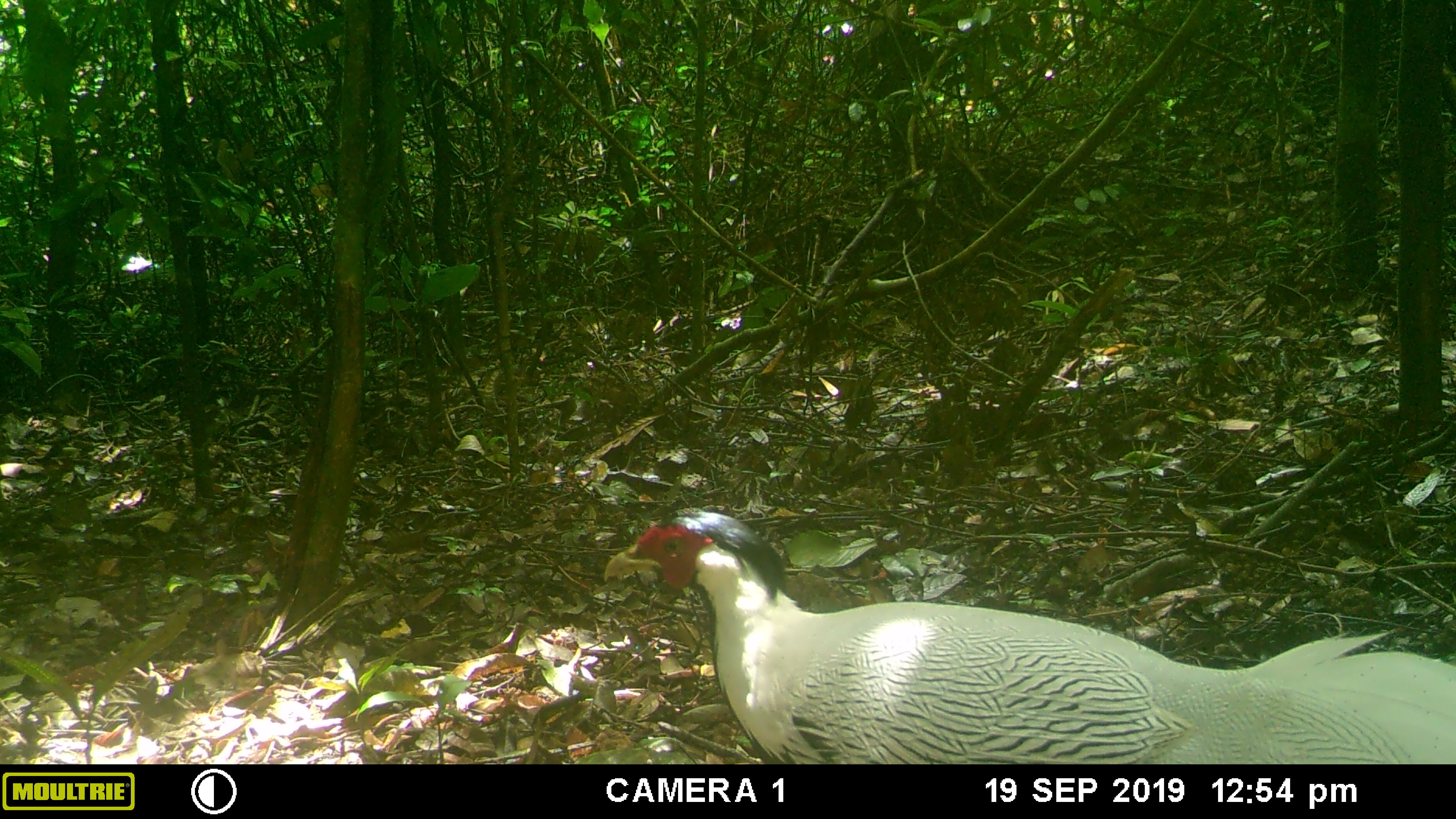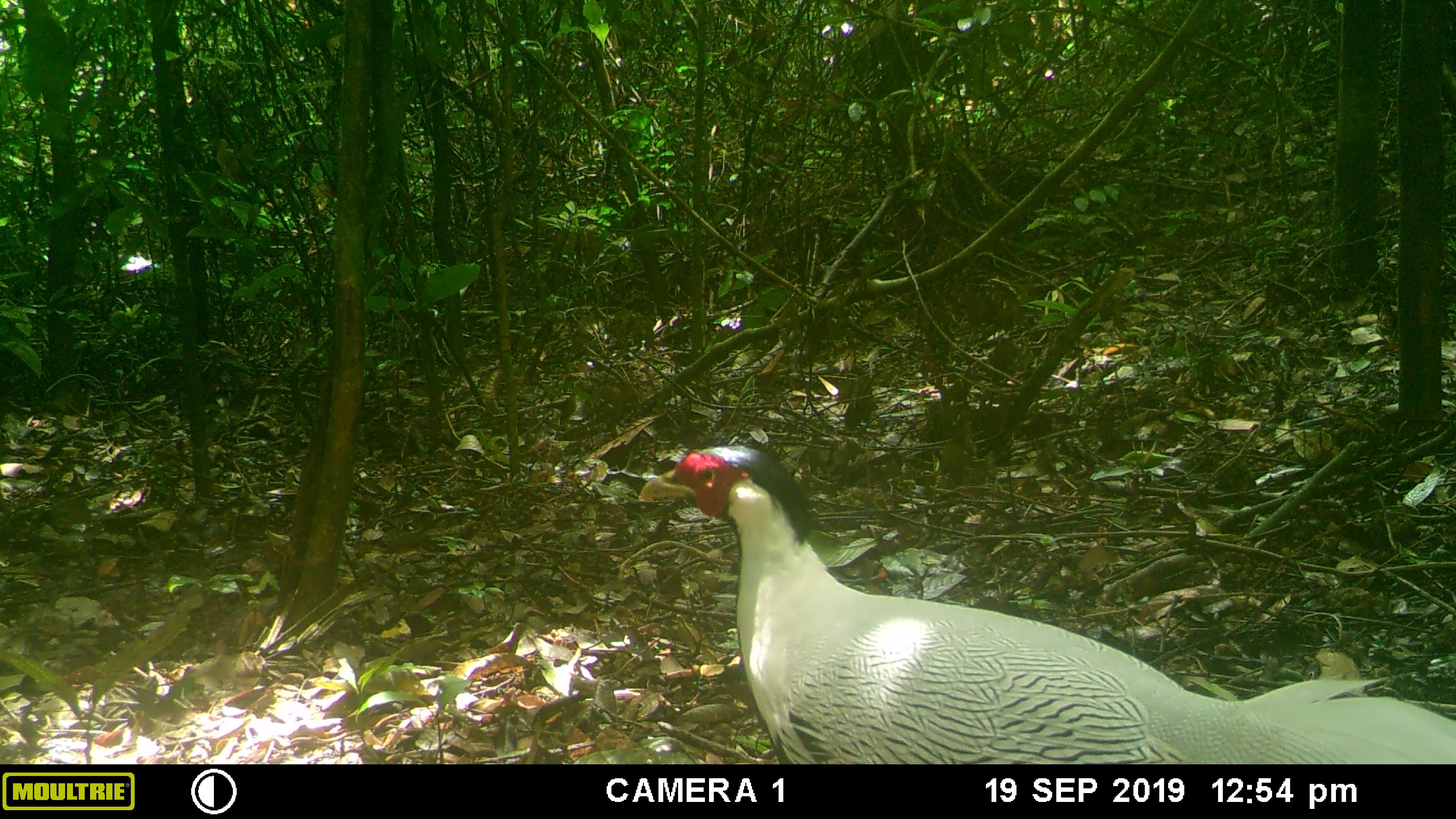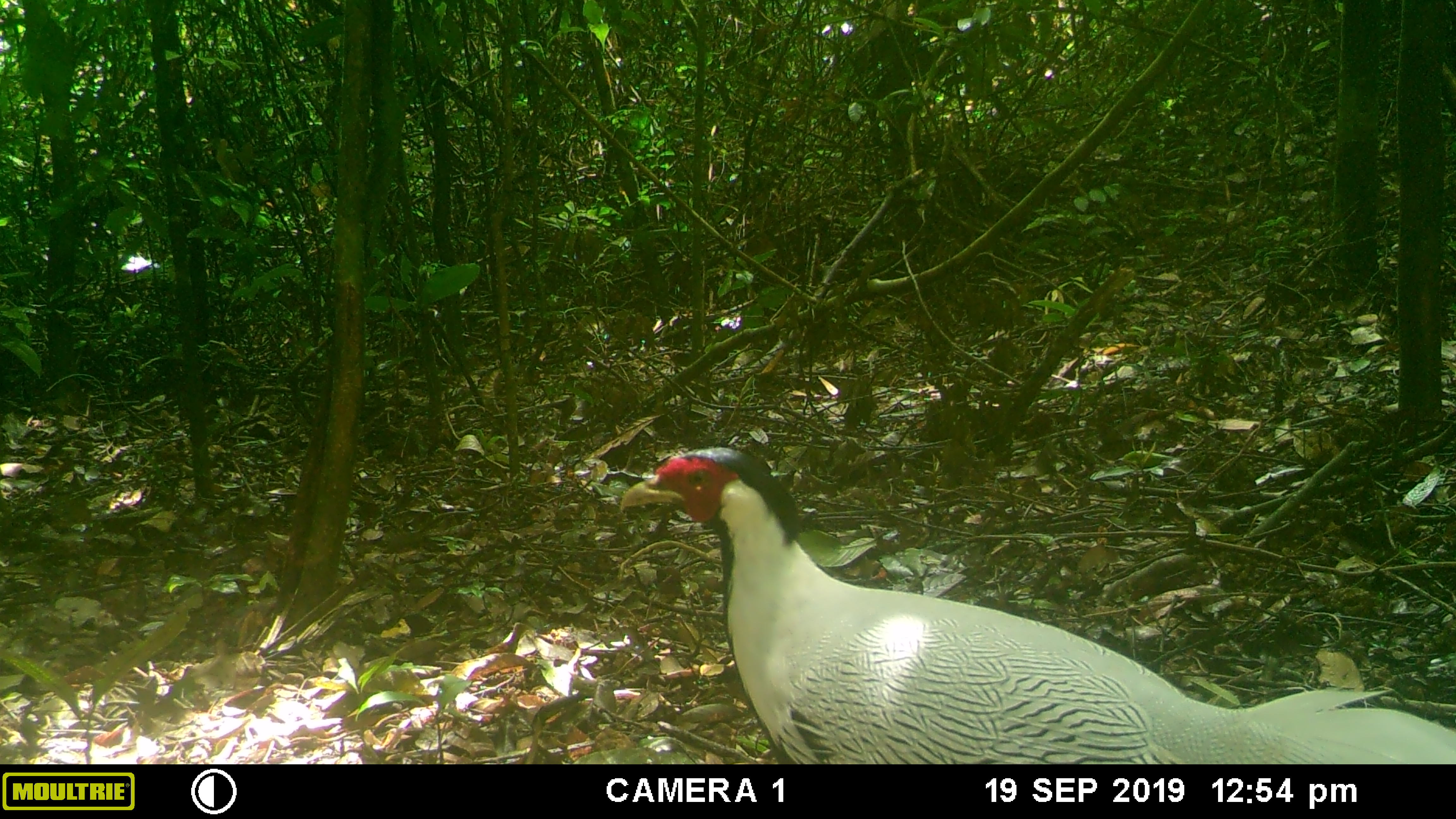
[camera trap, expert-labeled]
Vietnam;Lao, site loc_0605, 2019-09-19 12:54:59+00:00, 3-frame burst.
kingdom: Animalia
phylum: Chordata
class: Aves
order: Galliformes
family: Phasianidae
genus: Lophura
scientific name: Lophura nycthemera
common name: silver pheasant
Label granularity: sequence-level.